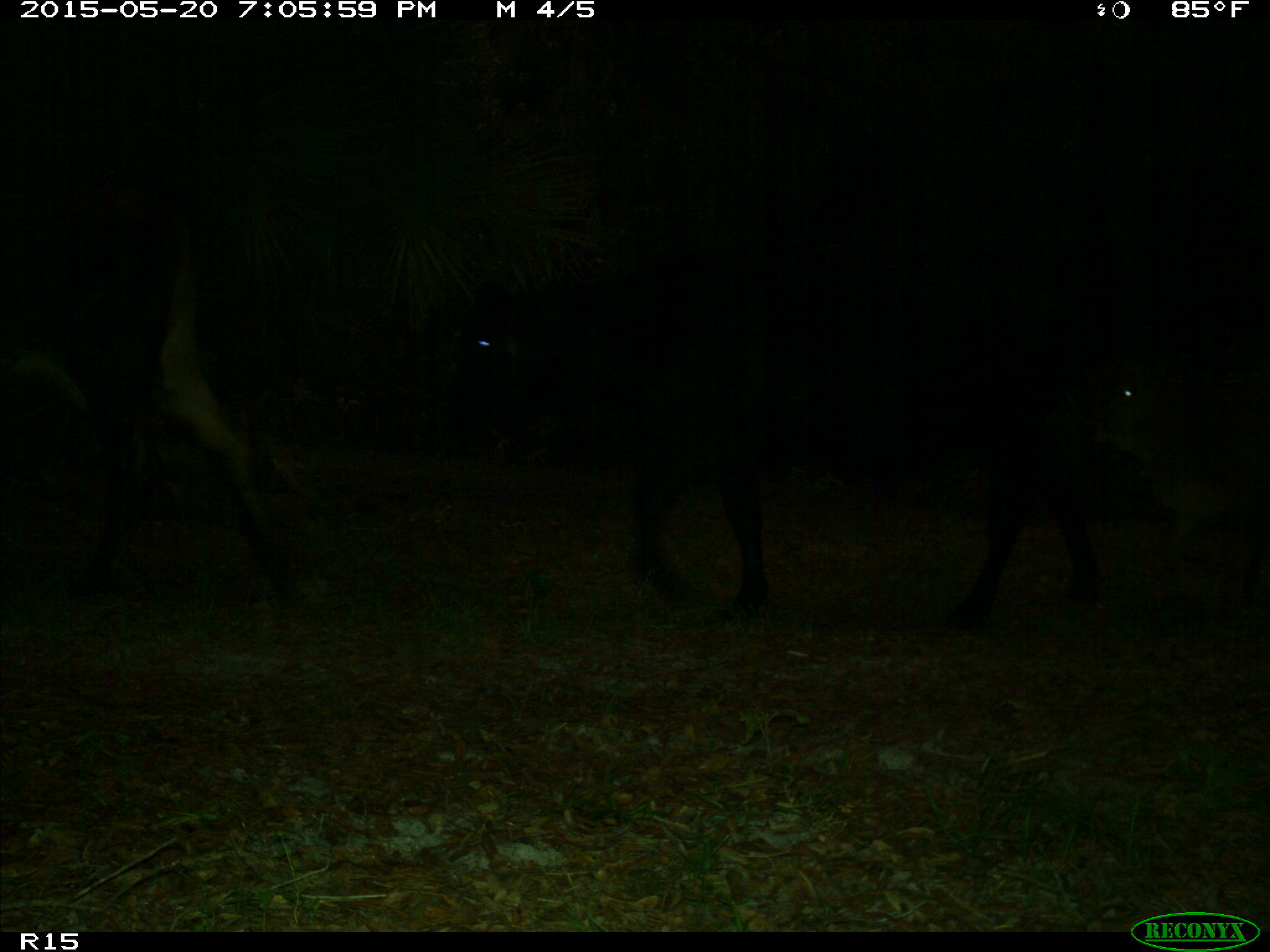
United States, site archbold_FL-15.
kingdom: Animalia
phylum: Chordata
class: Mammalia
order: Artiodactyla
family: Bovidae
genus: Bos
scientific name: Bos taurus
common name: domestic cow